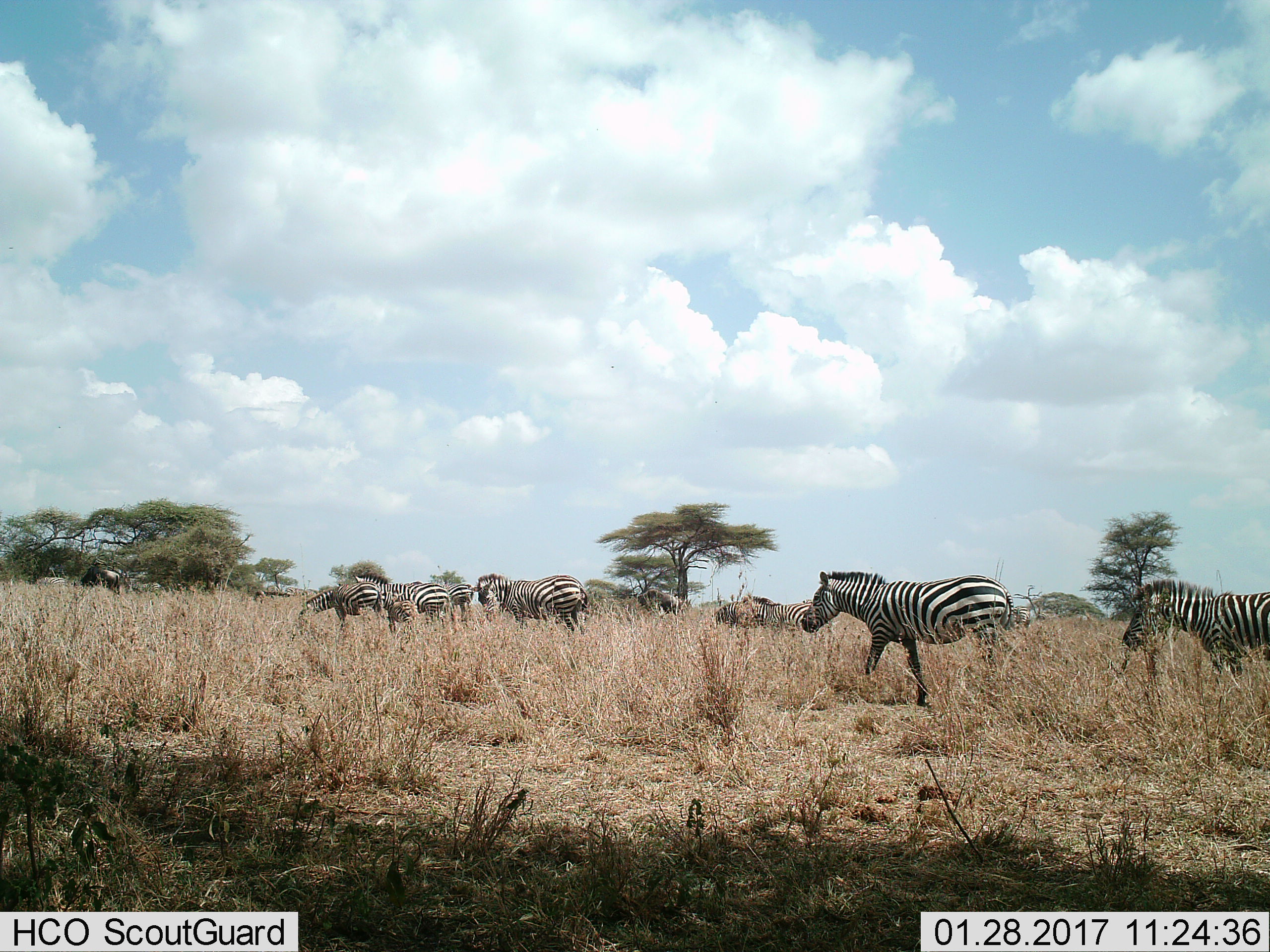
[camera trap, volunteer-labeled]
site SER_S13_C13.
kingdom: Animalia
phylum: Chordata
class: Mammalia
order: Perissodactyla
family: Equidae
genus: Equus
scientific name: Equus quagga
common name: plains zebra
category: zebraplains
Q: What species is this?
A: Zebraplains (plains zebra) (Equus quagga).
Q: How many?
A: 10.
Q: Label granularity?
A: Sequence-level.